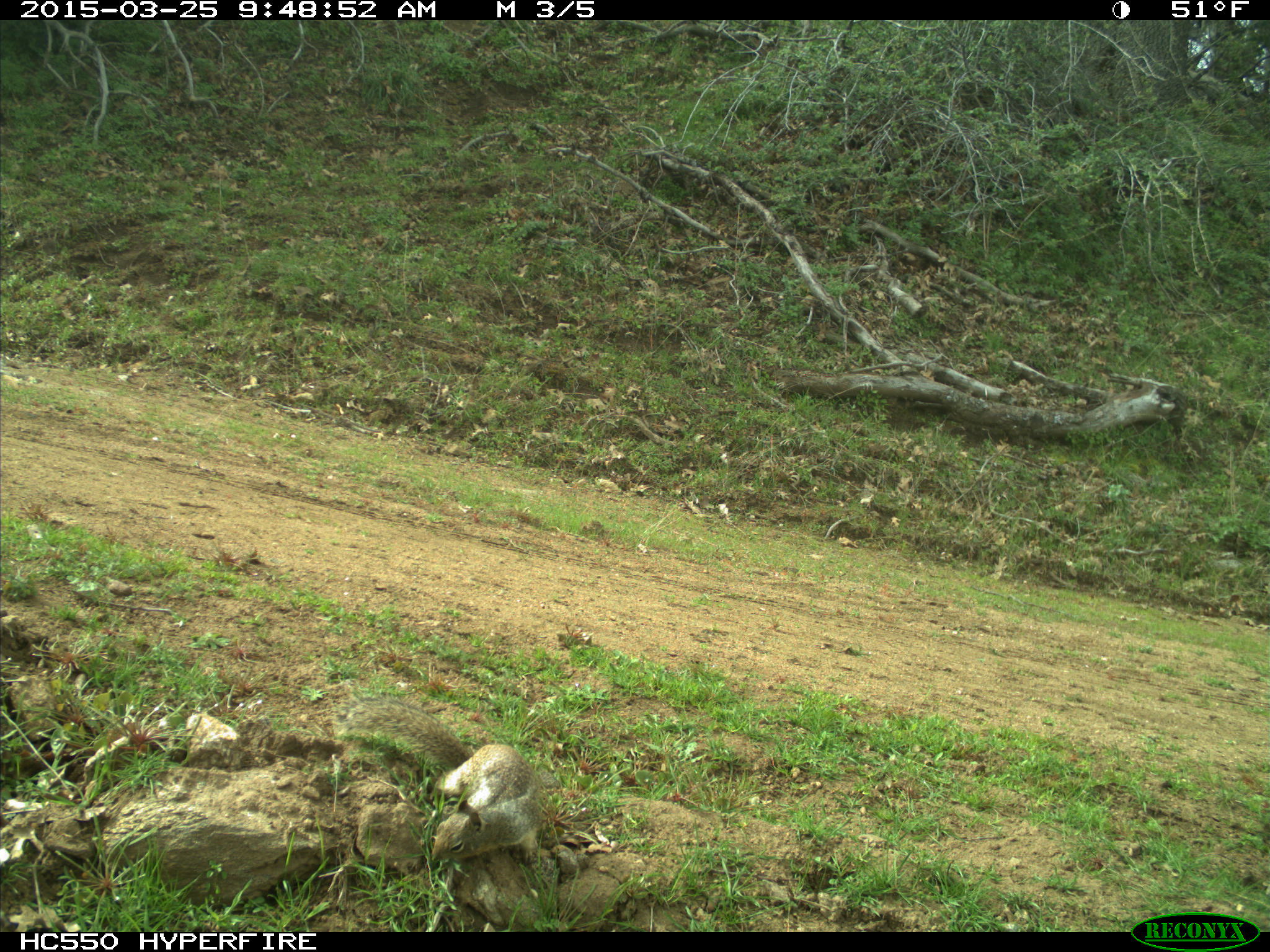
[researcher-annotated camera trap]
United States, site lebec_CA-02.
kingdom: Animalia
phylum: Chordata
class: Mammalia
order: Rodentia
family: Sciuridae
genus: Otospermophilus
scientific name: Otospermophilus beecheyi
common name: california ground squirrel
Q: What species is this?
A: Otospermophilus beecheyi (california ground squirrel).